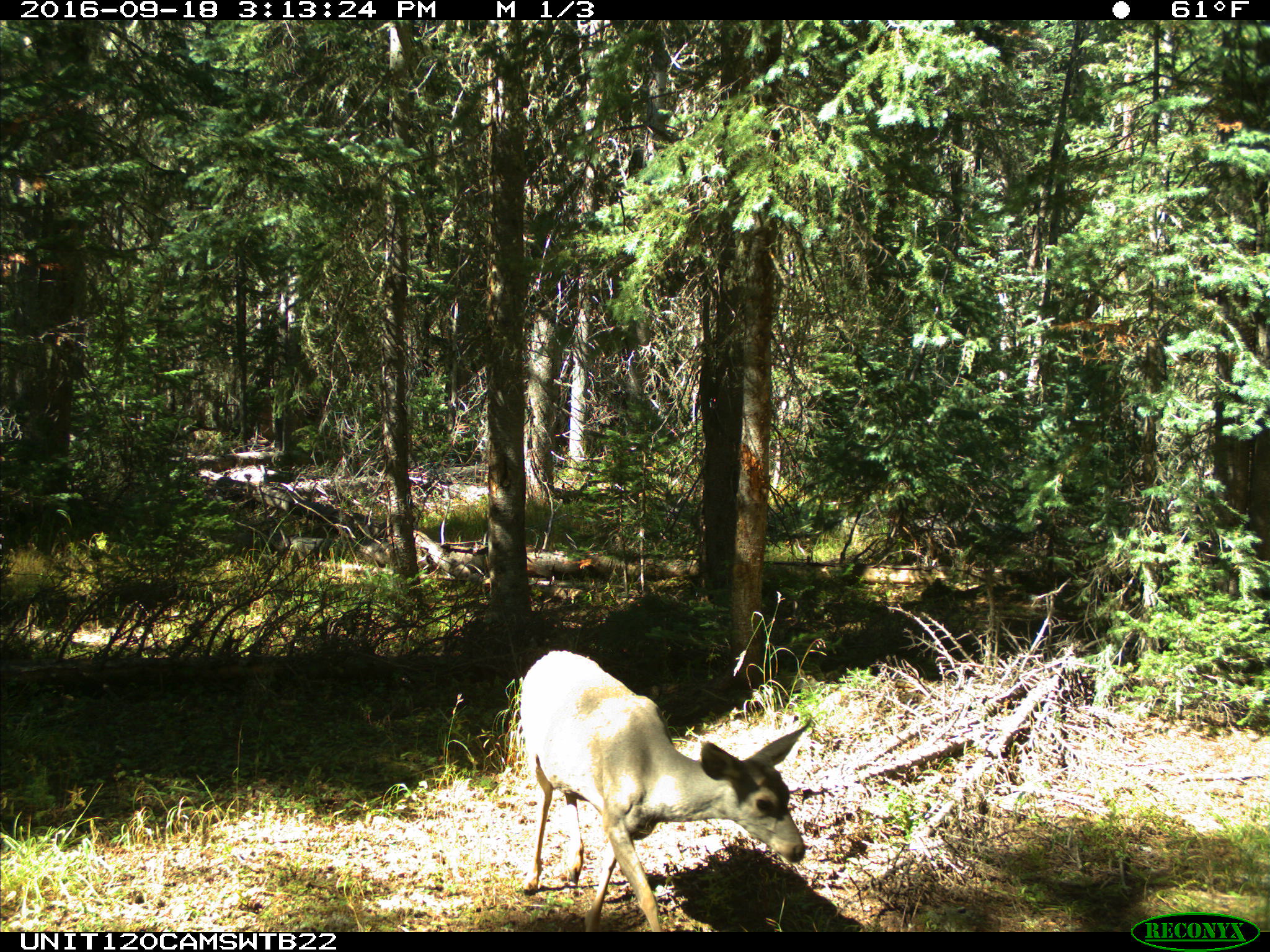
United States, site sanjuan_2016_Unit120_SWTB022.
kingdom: Animalia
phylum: Chordata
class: Mammalia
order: Artiodactyla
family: Cervidae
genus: Odocoileus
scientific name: Odocoileus hemionus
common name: mule deer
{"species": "Odocoileus hemionus (mule deer)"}